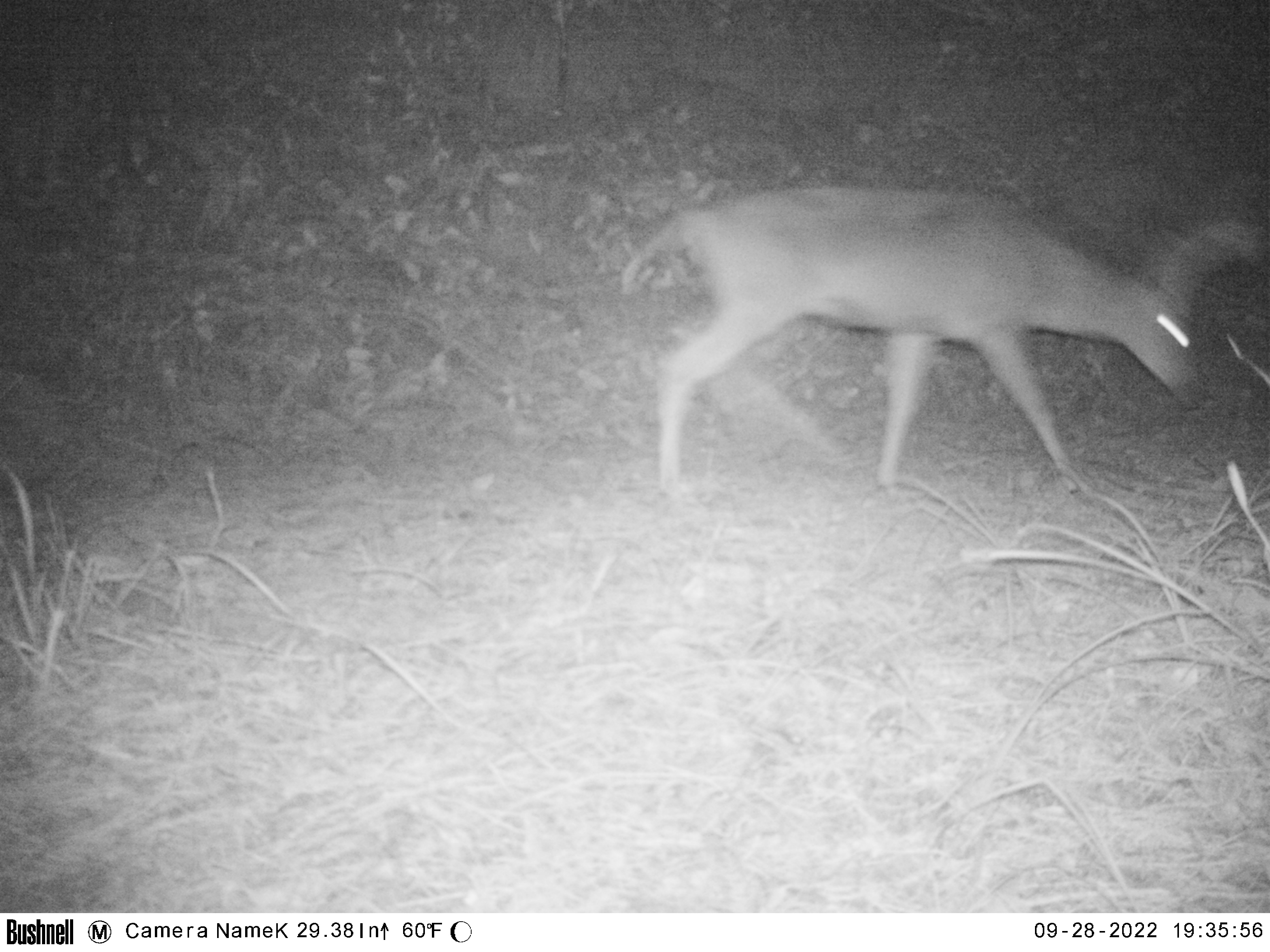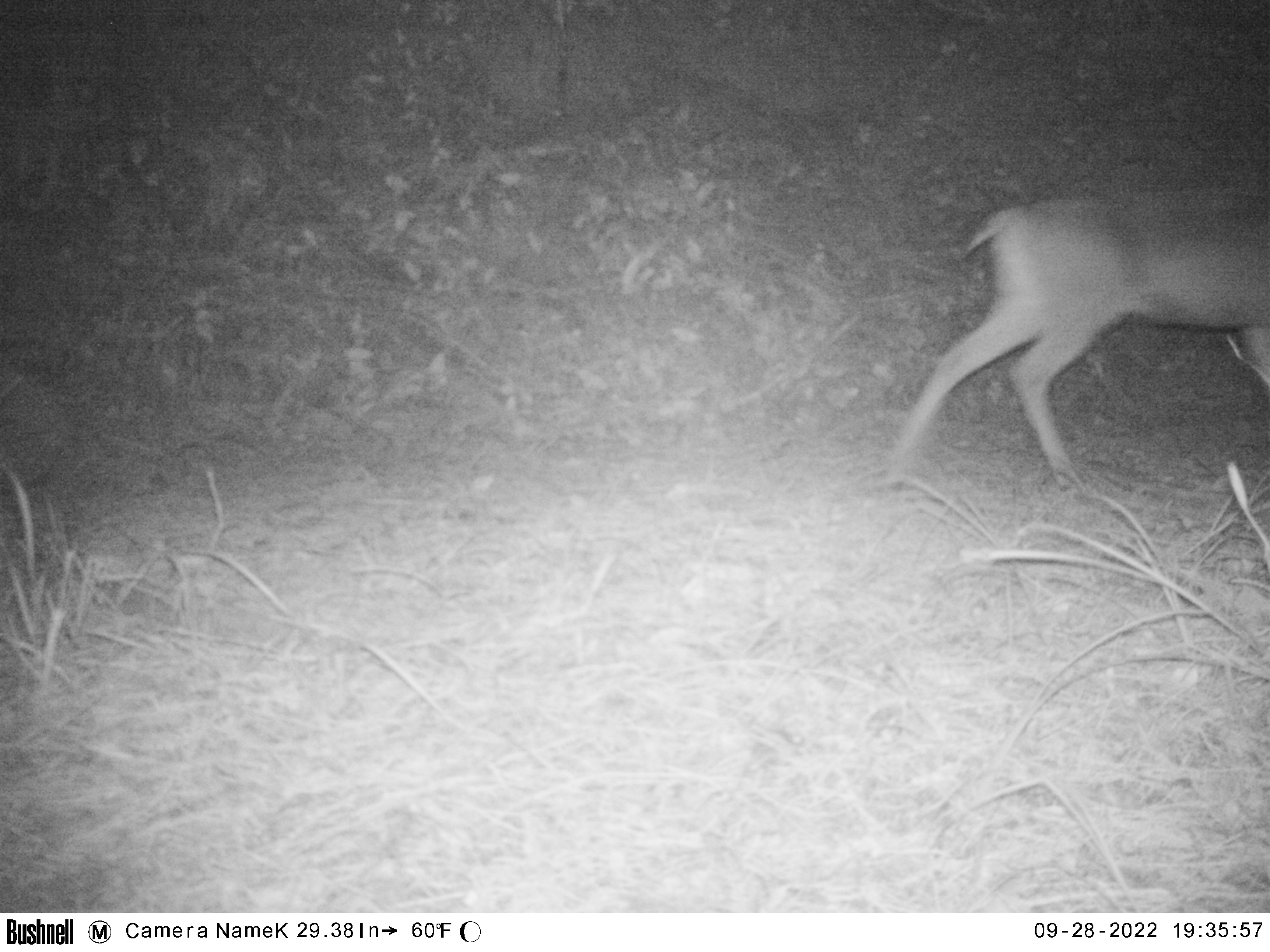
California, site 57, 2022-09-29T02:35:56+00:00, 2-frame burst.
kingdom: Animalia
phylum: Chordata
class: Mammalia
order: Artiodactyla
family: Cervidae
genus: Odocoileus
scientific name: Odocoileus hemionus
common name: mule deer